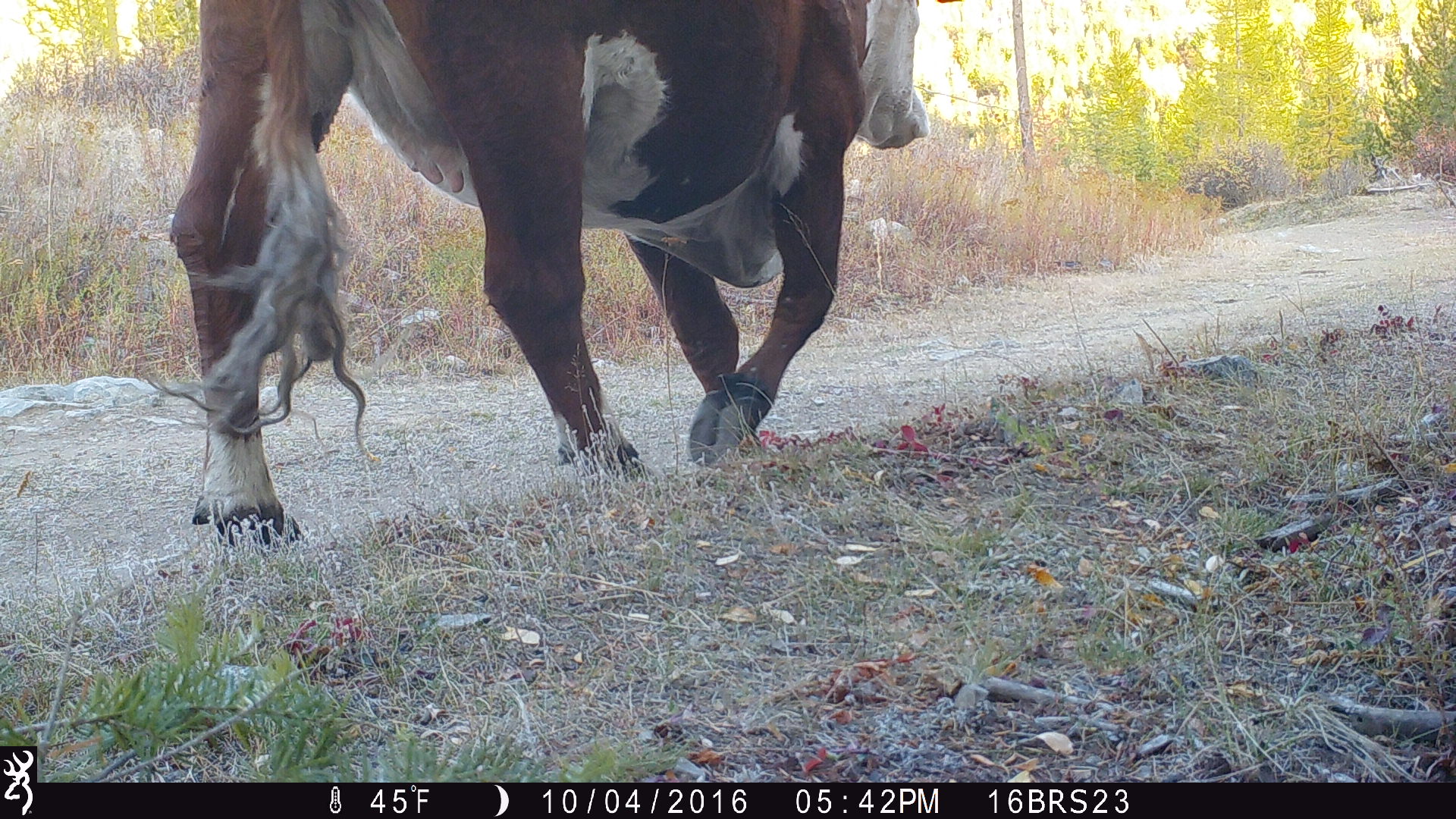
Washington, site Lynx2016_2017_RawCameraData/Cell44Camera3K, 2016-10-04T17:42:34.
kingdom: Animalia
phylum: Chordata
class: Mammalia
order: Artiodactyla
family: Bovidae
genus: Bos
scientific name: Bos taurus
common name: domestic cattle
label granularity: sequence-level